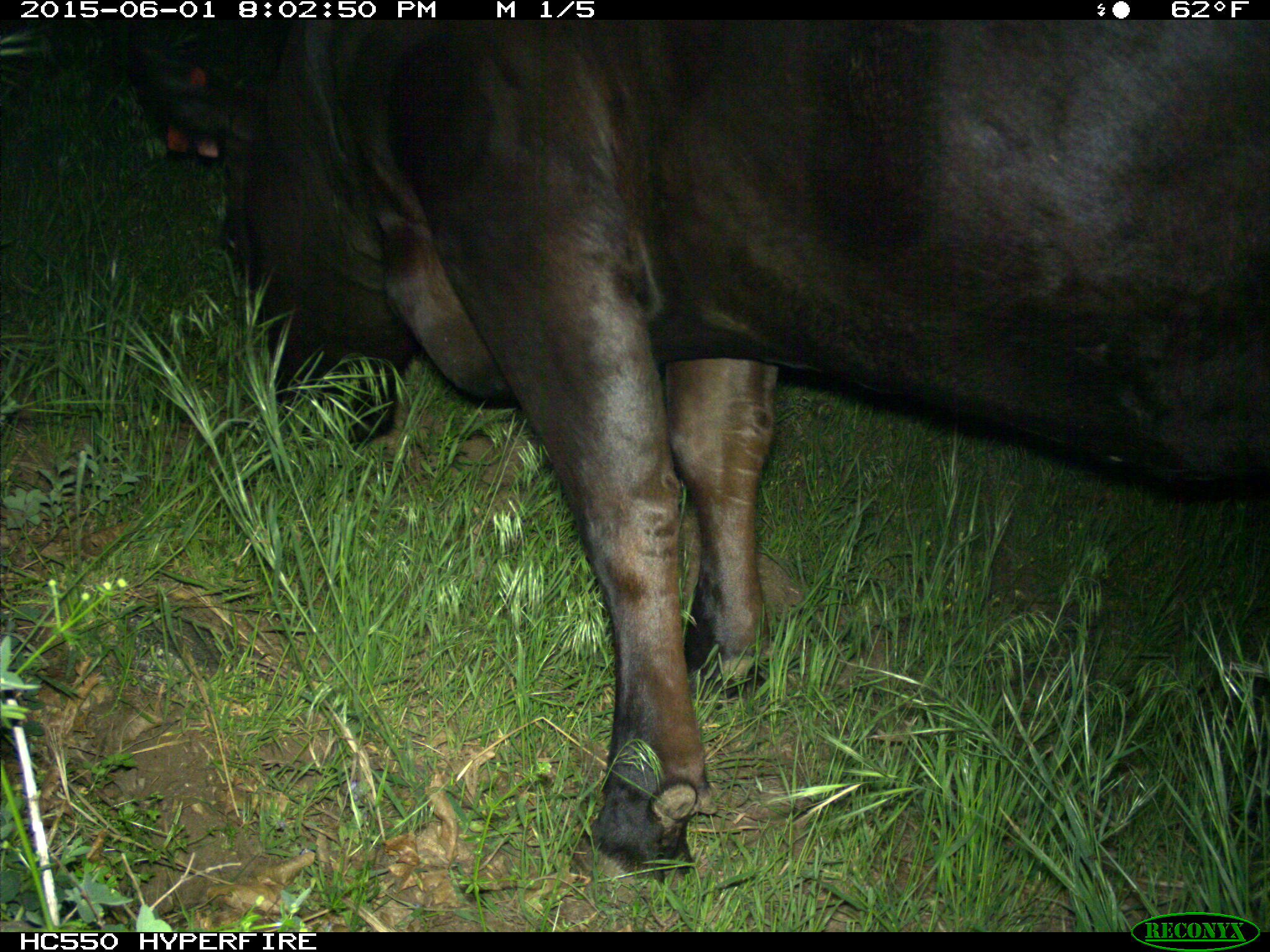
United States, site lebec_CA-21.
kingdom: Animalia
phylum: Chordata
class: Mammalia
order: Artiodactyla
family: Bovidae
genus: Bos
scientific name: Bos taurus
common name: domestic cow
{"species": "Bos taurus (domestic cow)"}